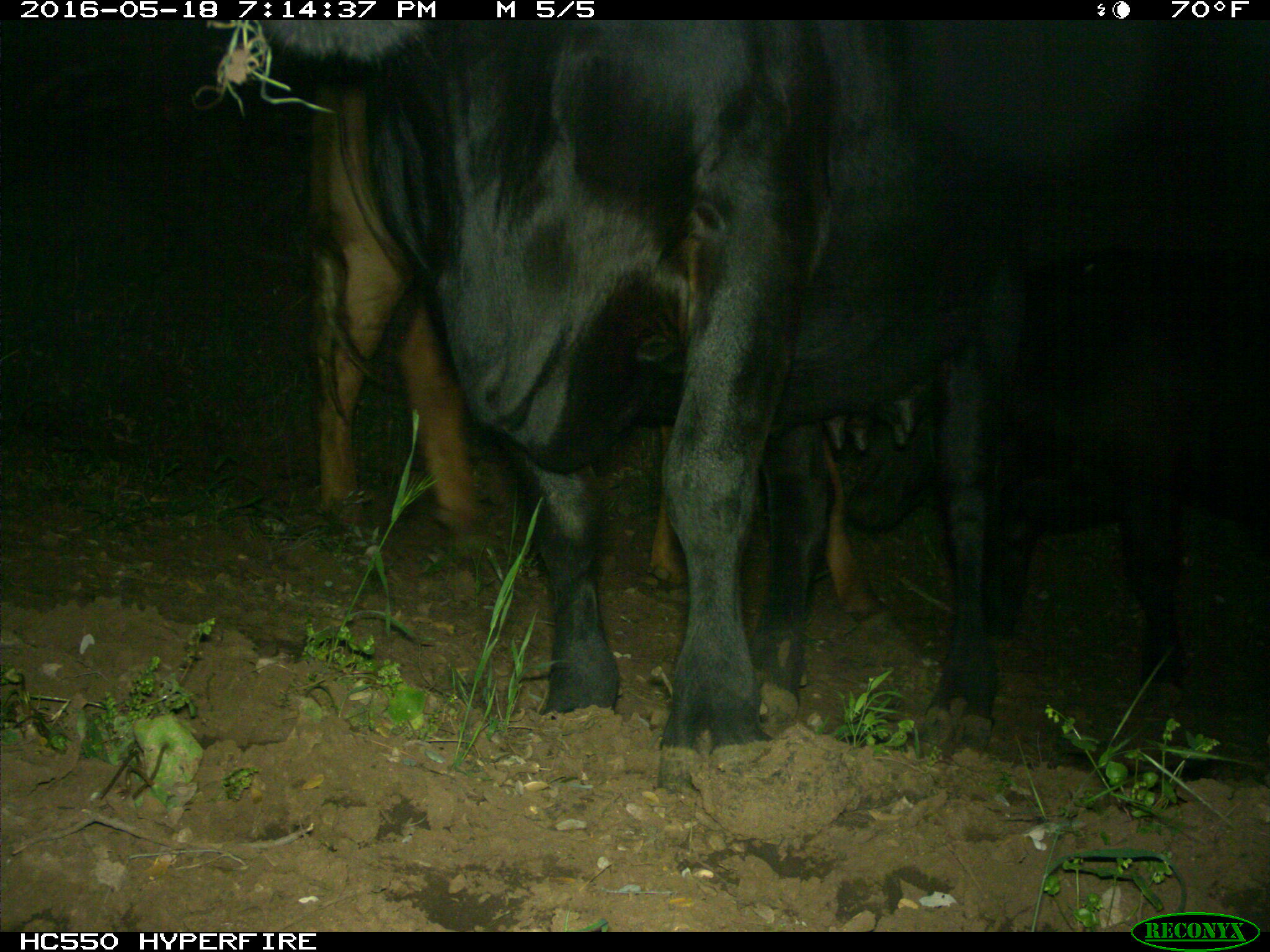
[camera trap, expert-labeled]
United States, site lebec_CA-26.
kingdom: Animalia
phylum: Chordata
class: Mammalia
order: Artiodactyla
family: Bovidae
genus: Bos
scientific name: Bos taurus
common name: domestic cow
Bos taurus (domestic cow).